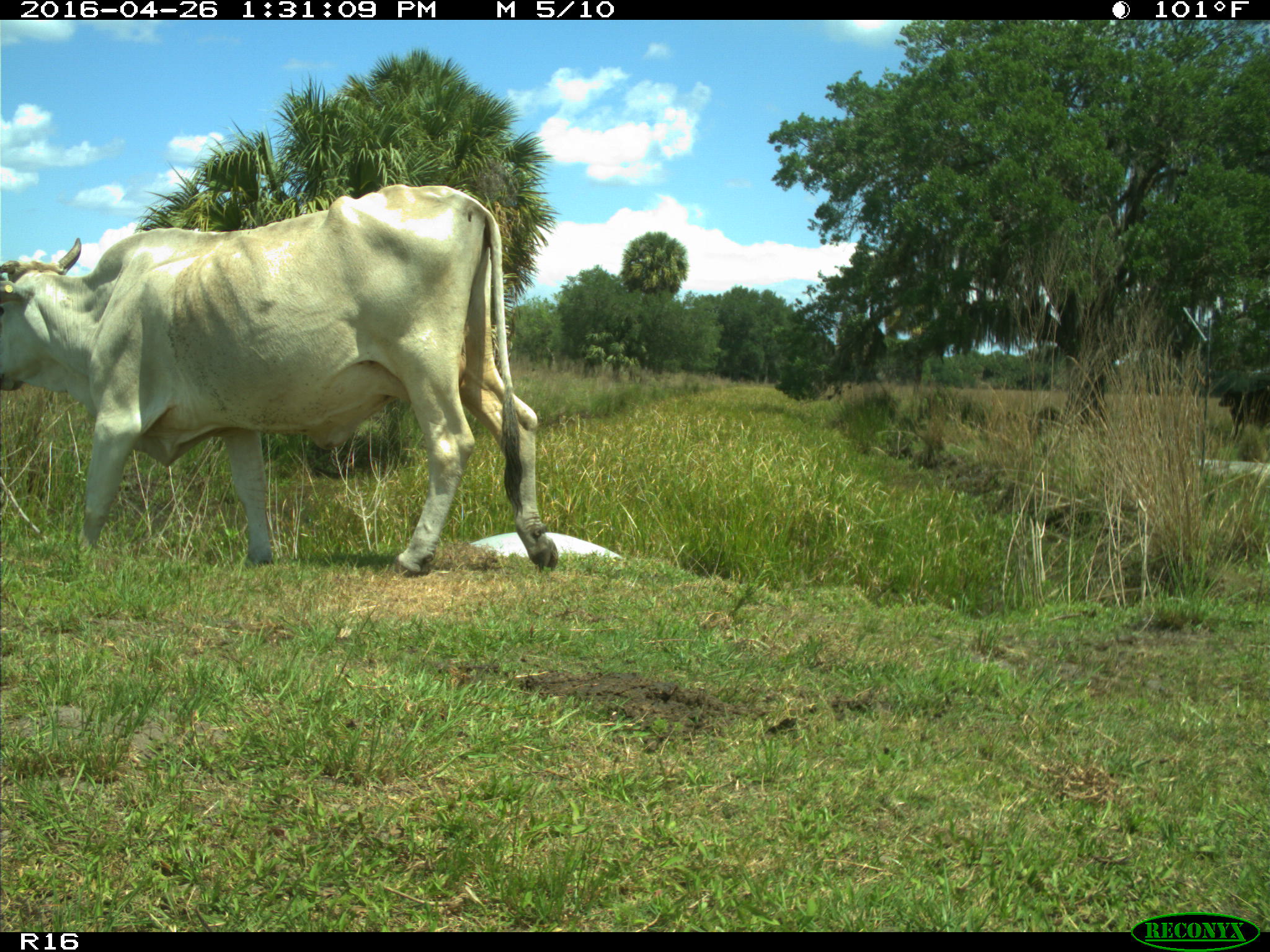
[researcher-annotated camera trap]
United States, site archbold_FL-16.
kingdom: Animalia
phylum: Chordata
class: Mammalia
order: Artiodactyla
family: Bovidae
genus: Bos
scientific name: Bos taurus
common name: domestic cow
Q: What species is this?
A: Bos taurus (domestic cow).